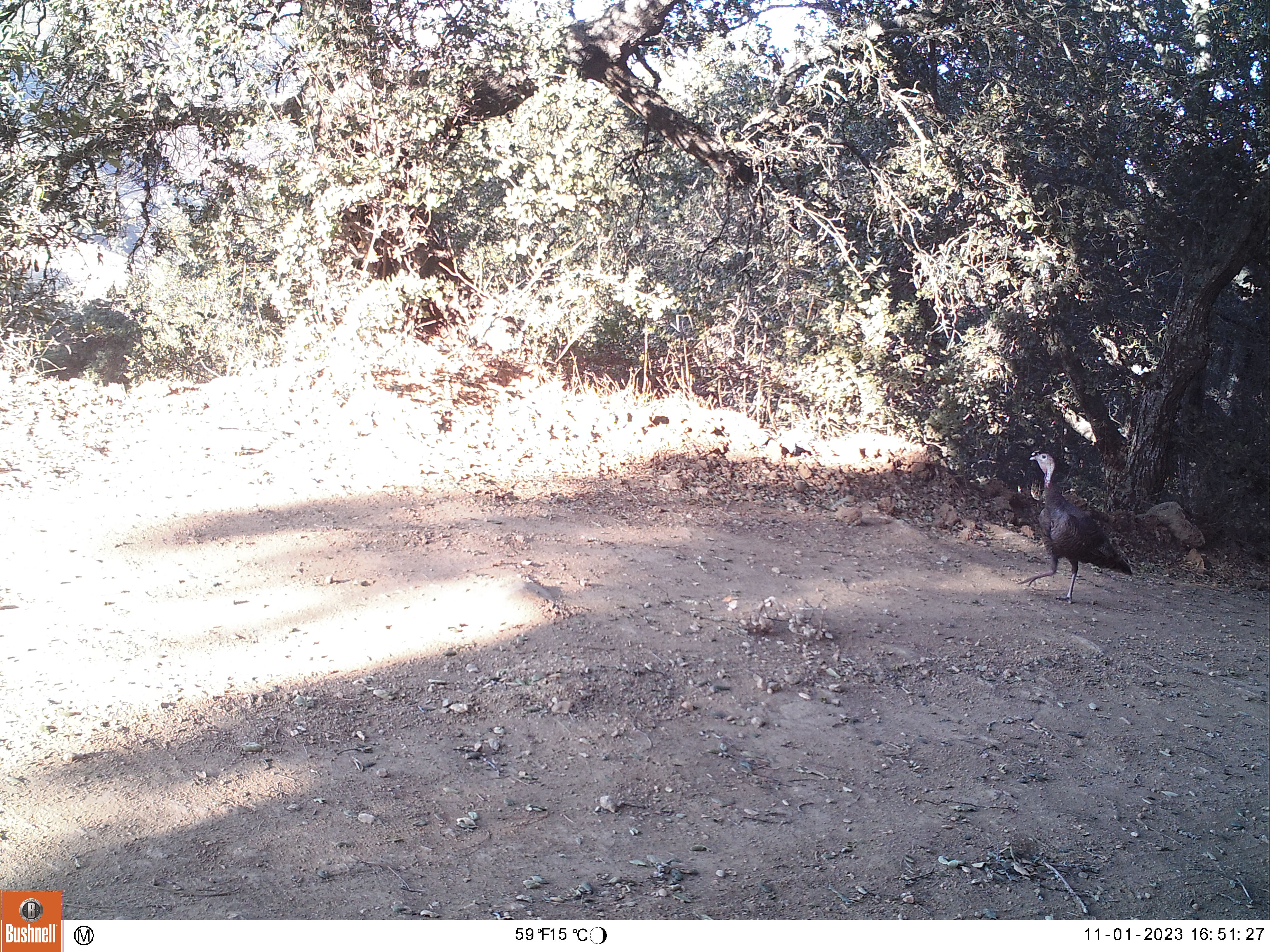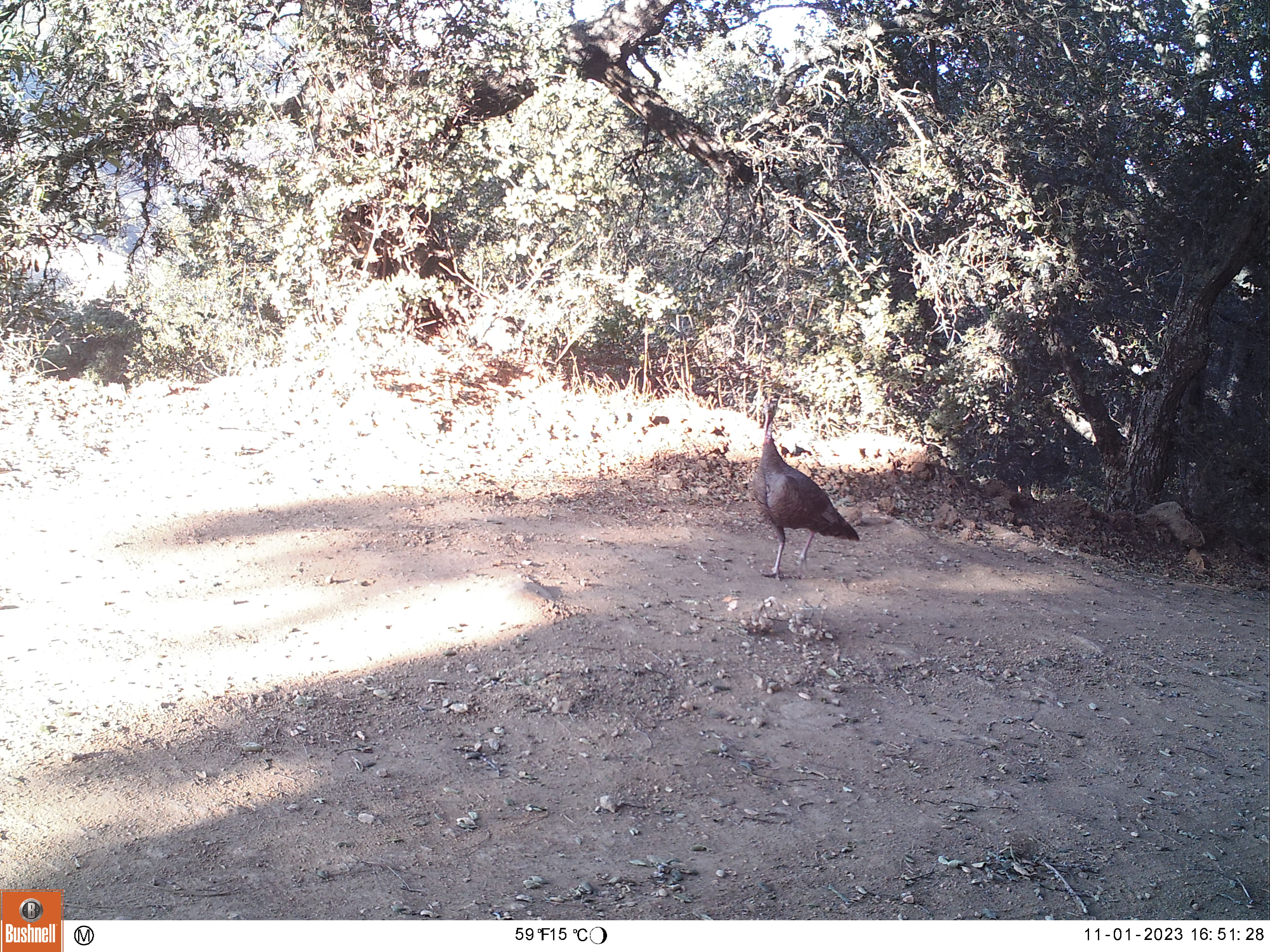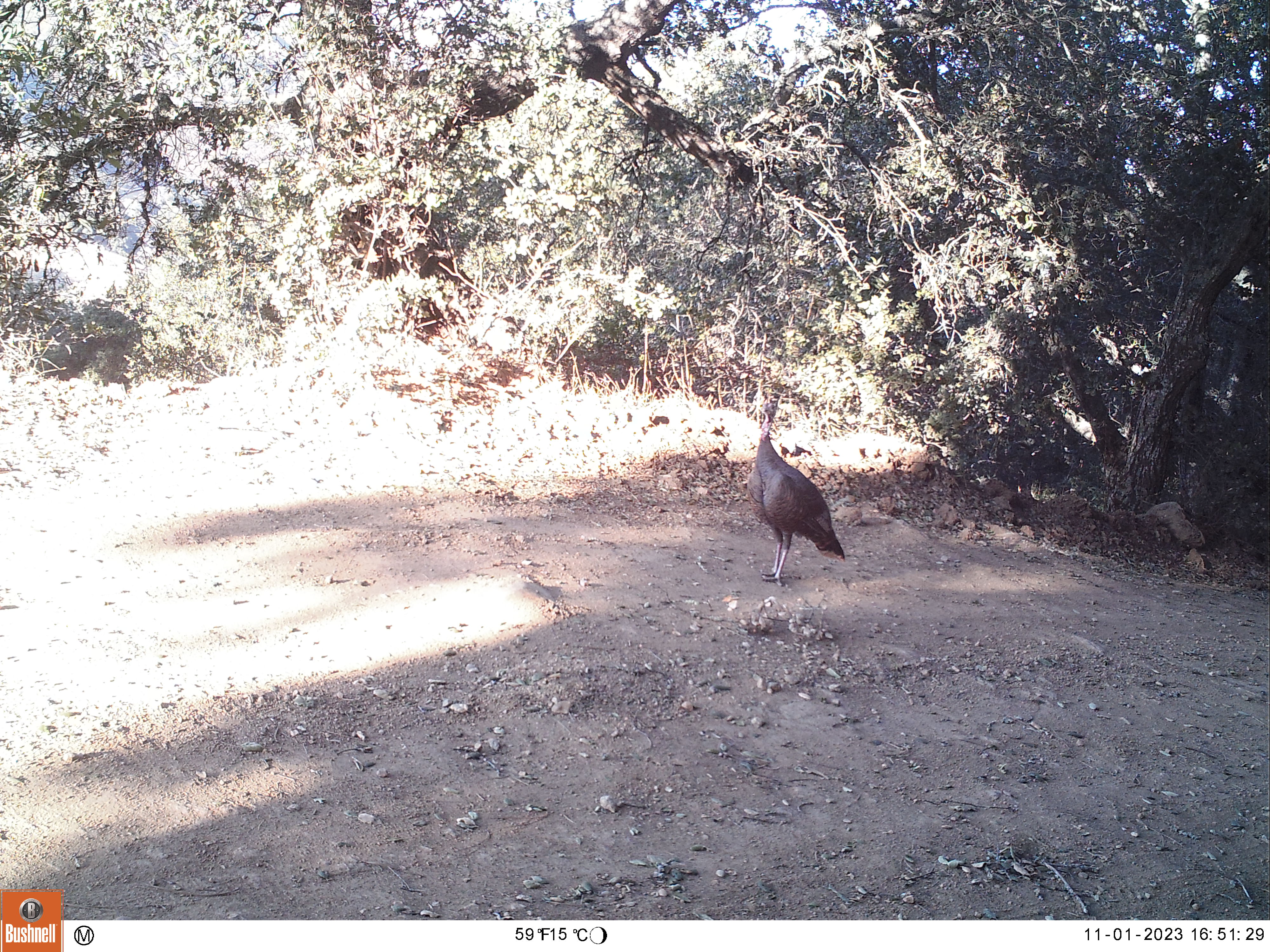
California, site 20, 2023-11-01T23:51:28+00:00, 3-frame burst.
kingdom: Animalia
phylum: Chordata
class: Aves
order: Galliformes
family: Phasianidae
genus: Meleagris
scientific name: Meleagris gallopavo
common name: turkey